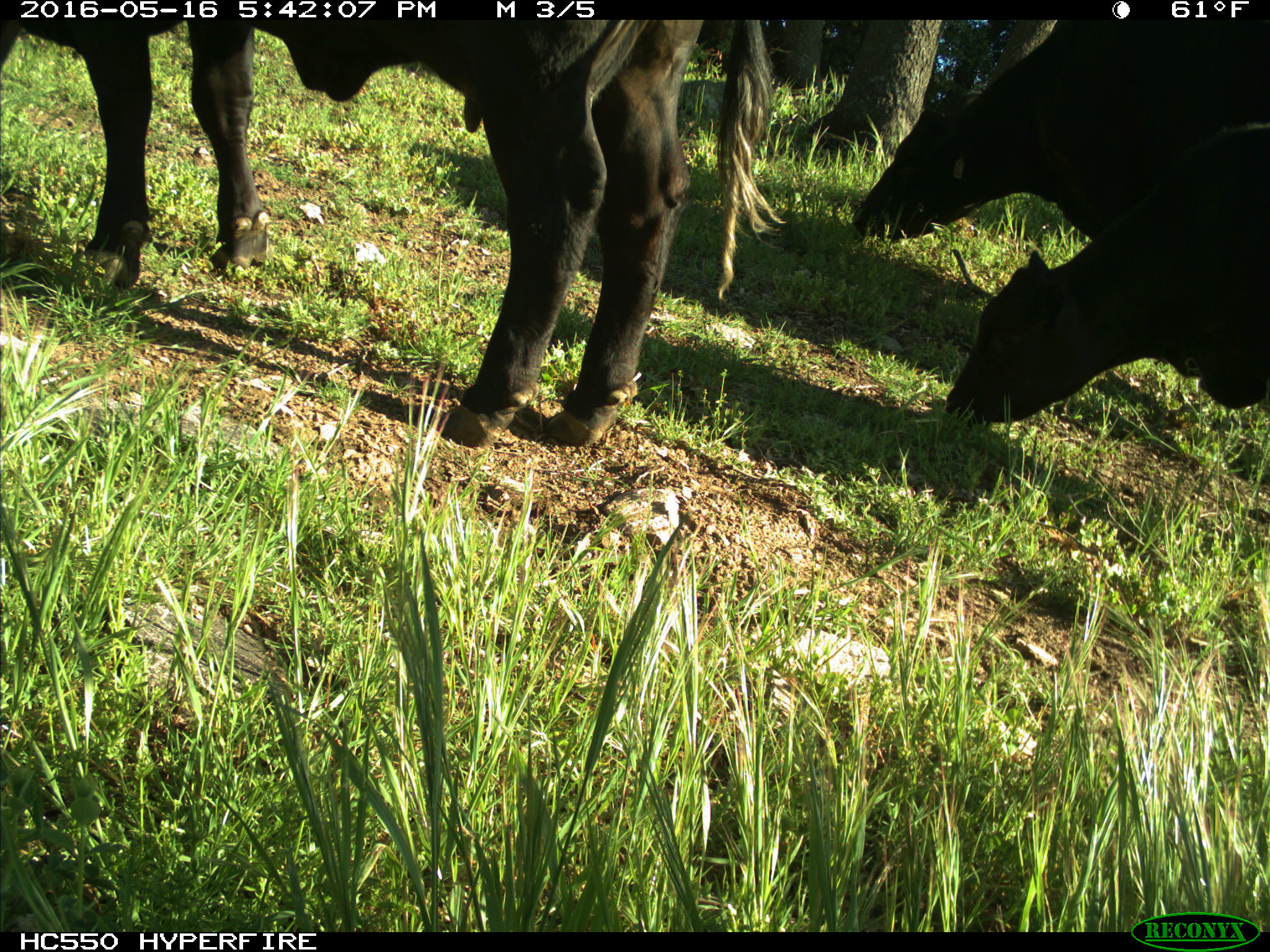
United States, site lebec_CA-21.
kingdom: Animalia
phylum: Chordata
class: Mammalia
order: Artiodactyla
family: Bovidae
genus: Bos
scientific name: Bos taurus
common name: domestic cow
Bos taurus (domestic cow).